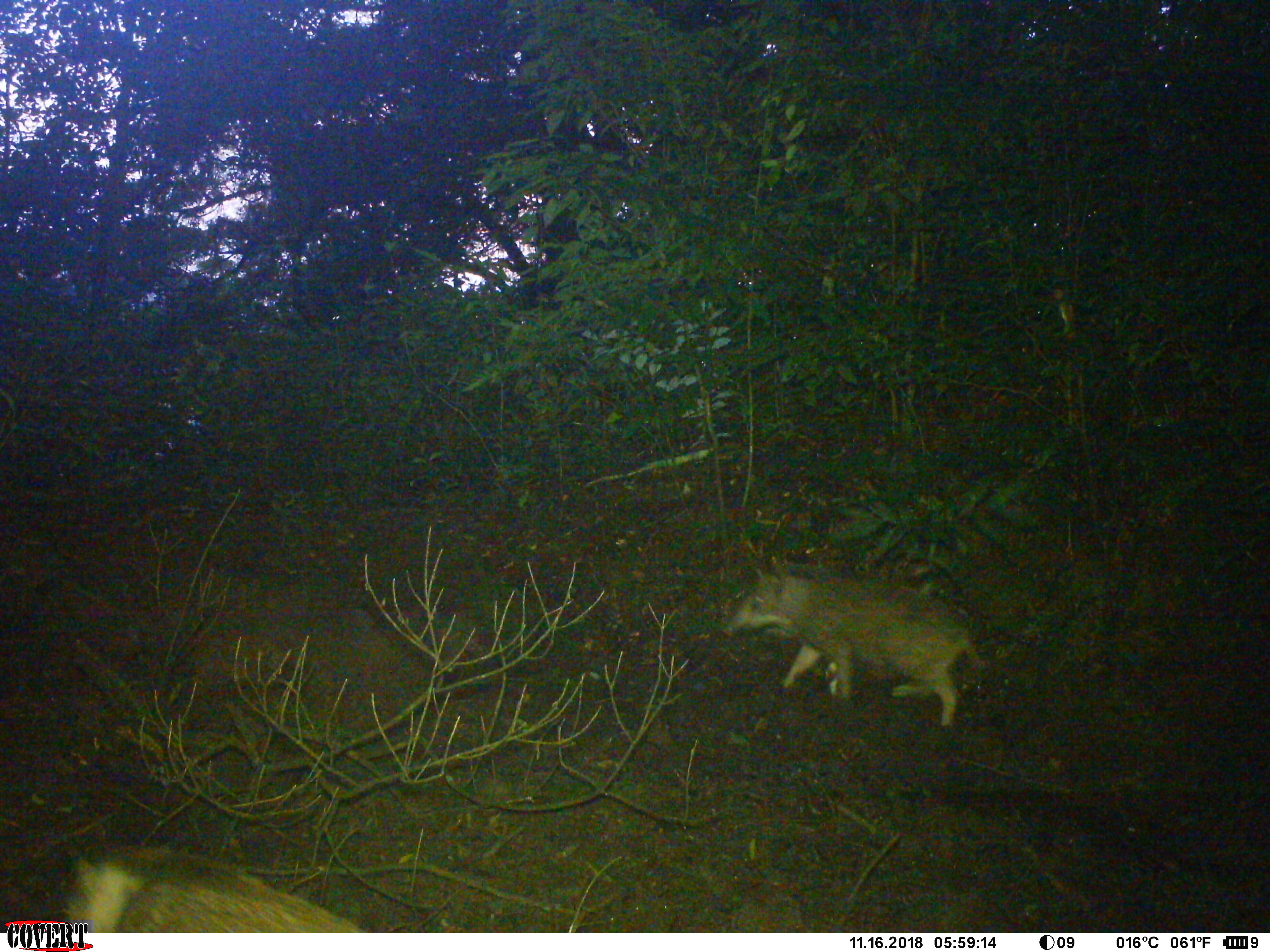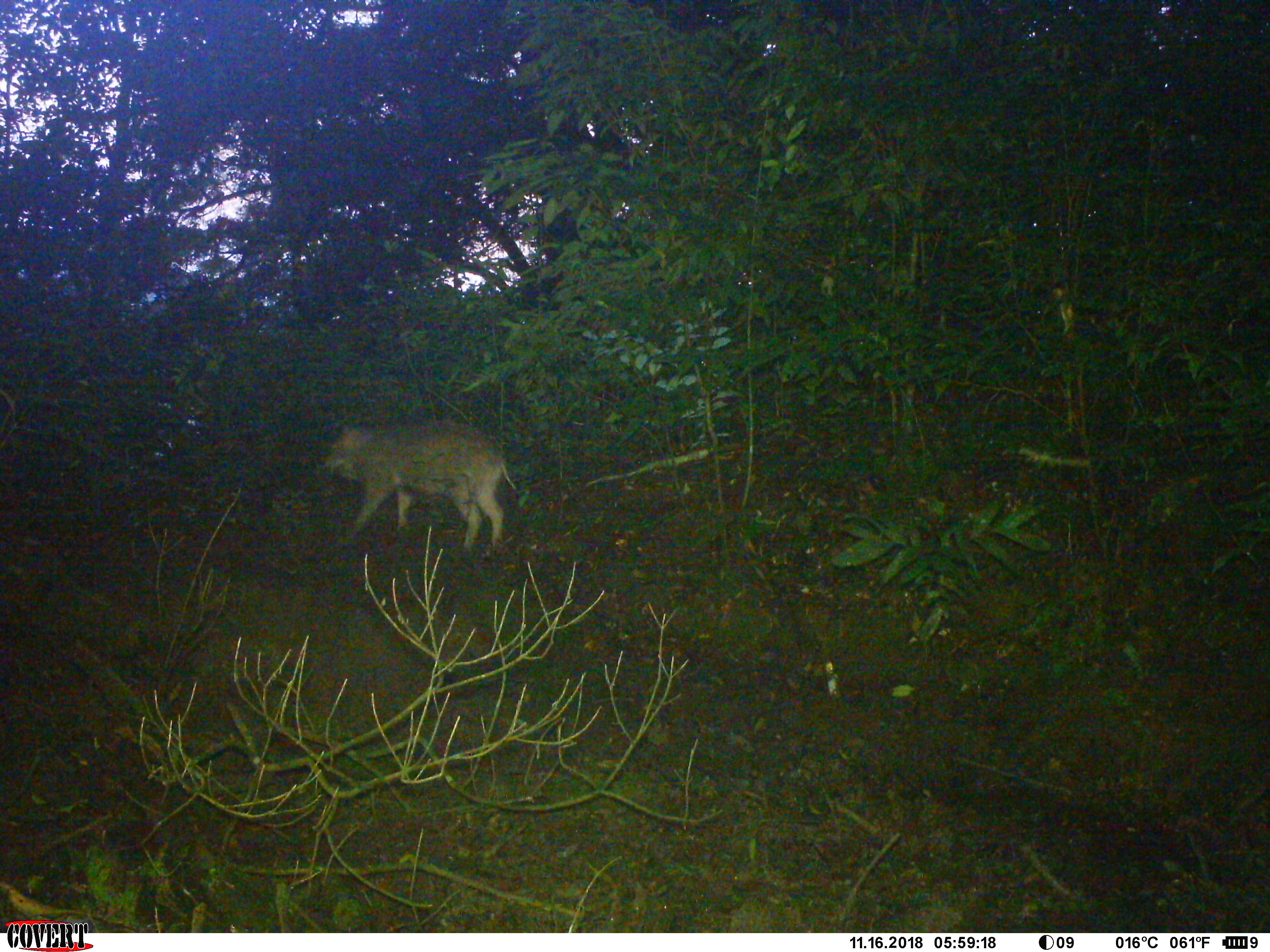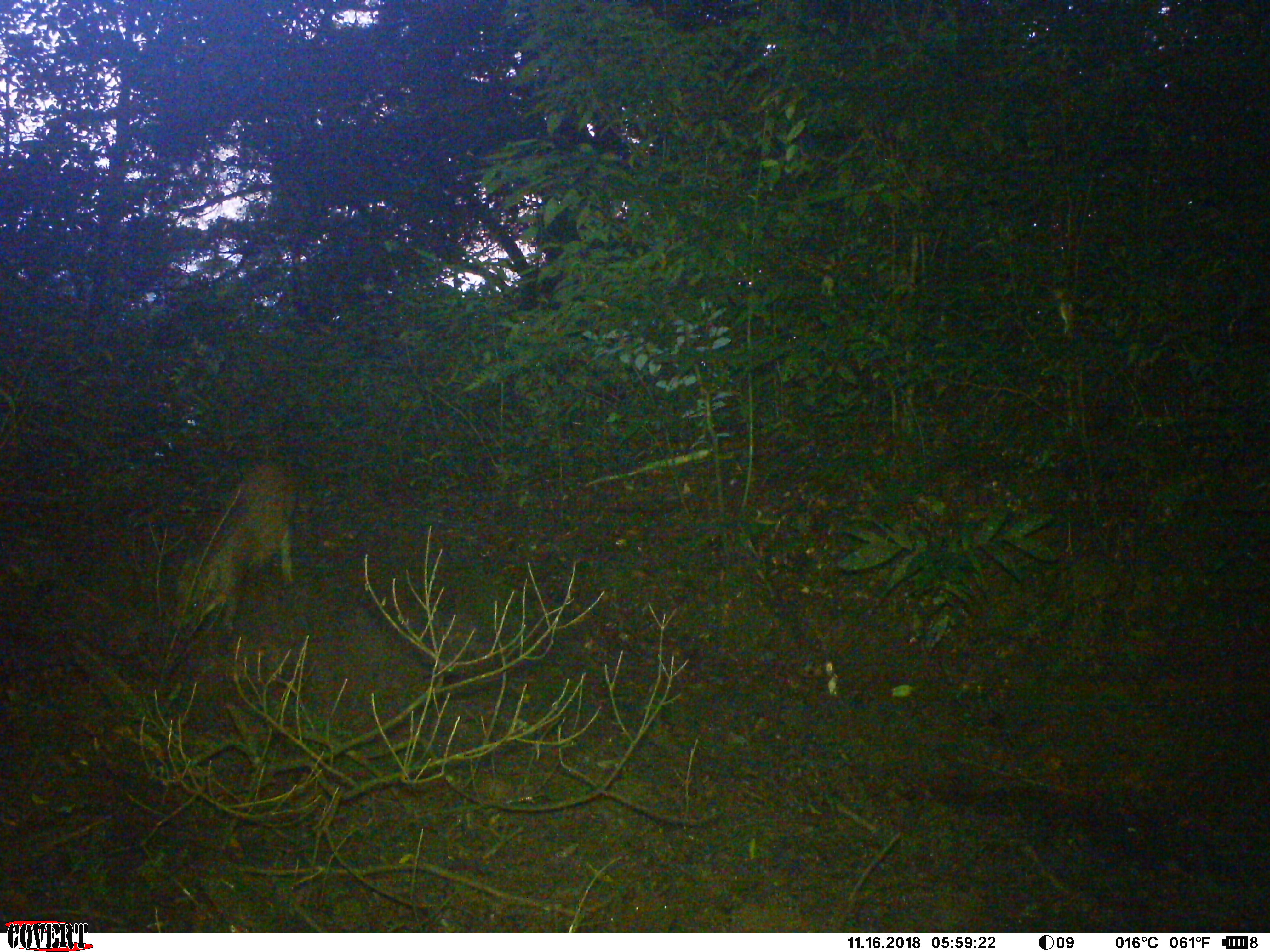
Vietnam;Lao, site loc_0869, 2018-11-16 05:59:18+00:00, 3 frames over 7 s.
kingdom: Animalia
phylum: Chordata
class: Mammalia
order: Artiodactyla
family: Suidae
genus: Sus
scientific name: Sus scrofa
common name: eurasian wild pig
Eurasian wild pig (Sus scrofa). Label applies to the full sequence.